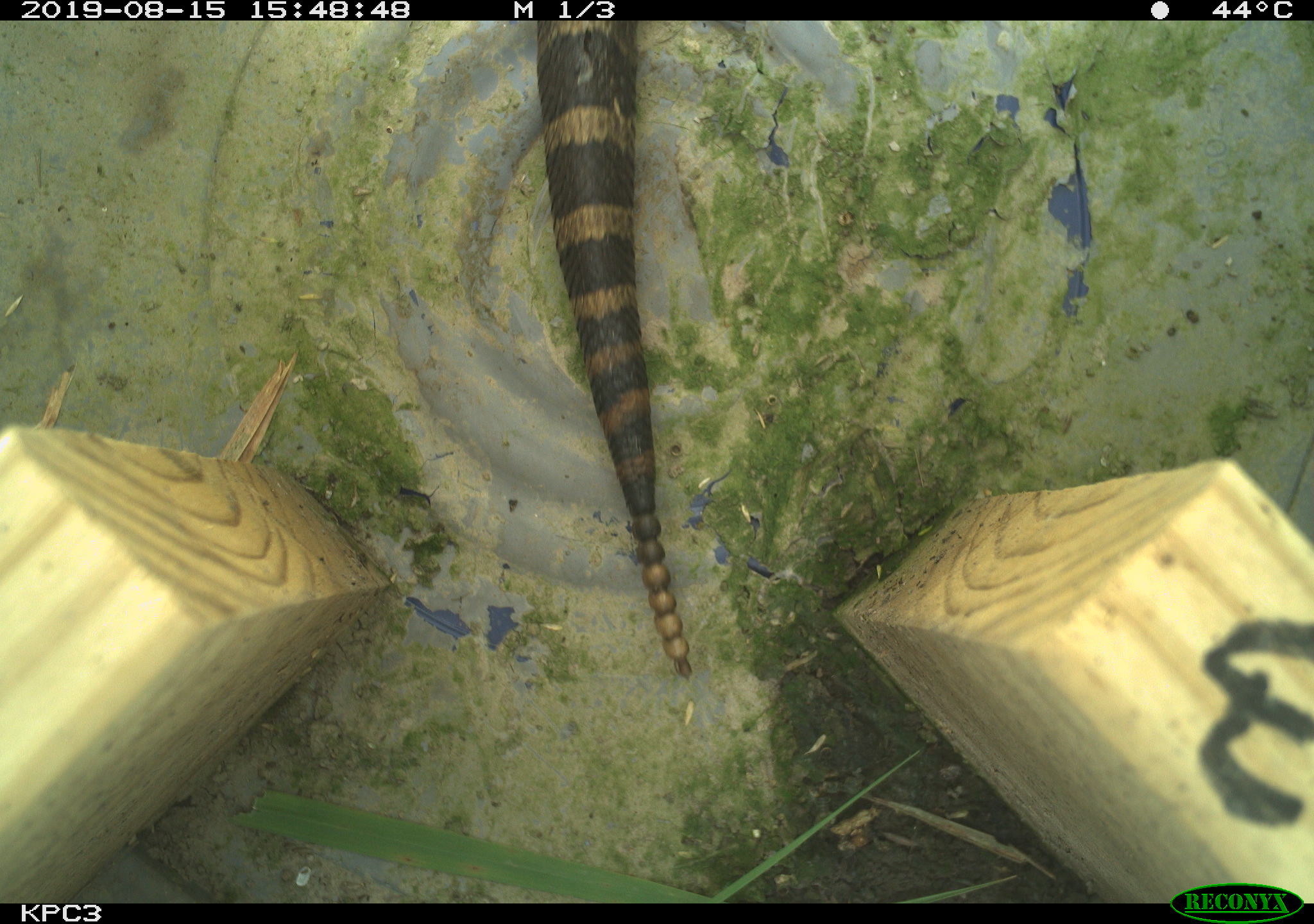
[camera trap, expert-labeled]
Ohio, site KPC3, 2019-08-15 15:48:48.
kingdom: Animalia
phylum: Chordata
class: Reptilia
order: Squamata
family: Viperidae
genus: Sistrurus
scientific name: Sistrurus catenatus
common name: eastern massasauga